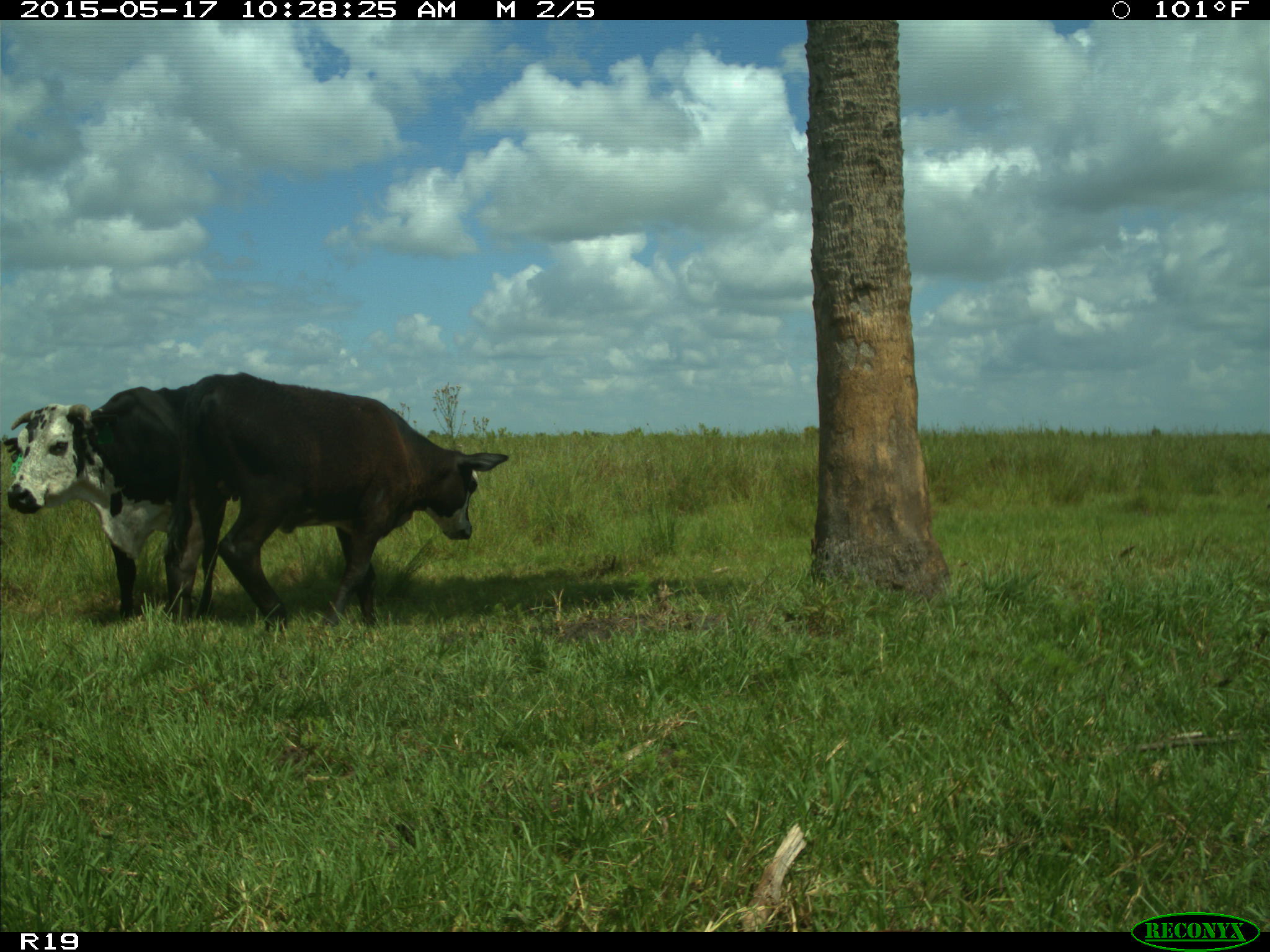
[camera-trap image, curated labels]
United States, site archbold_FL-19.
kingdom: Animalia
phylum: Chordata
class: Mammalia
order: Artiodactyla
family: Bovidae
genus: Bos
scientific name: Bos taurus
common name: domestic cow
Bos taurus (domestic cow).